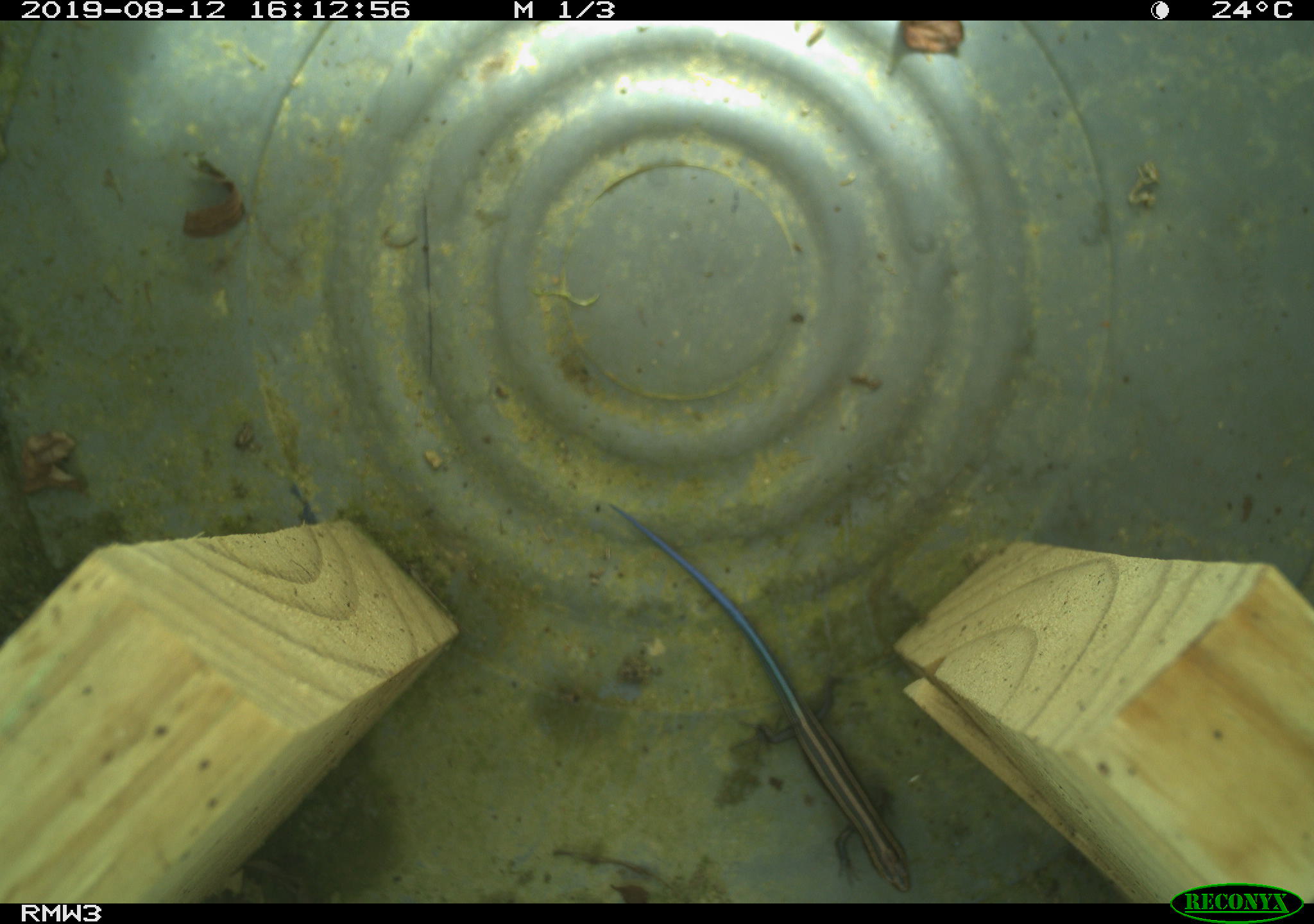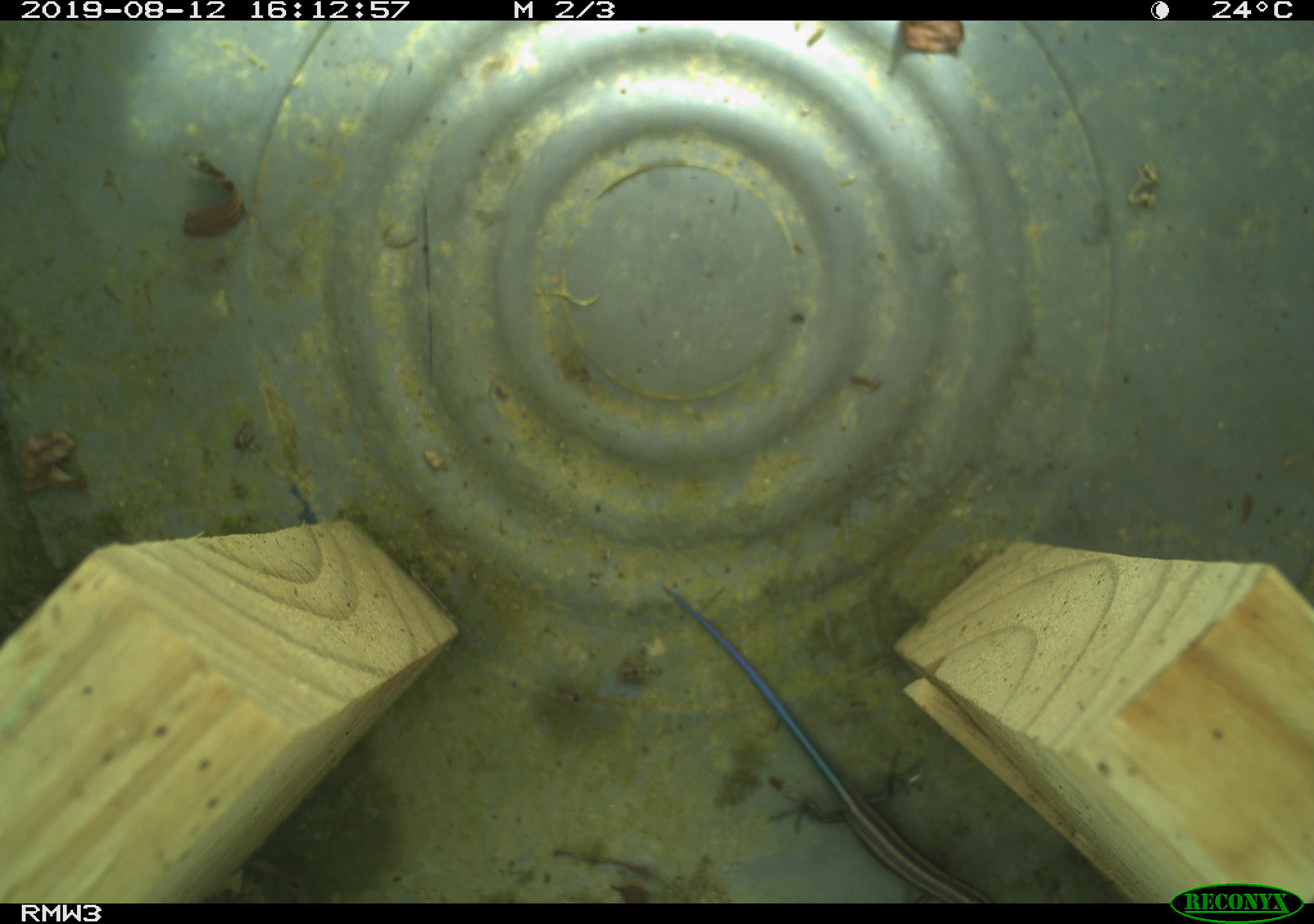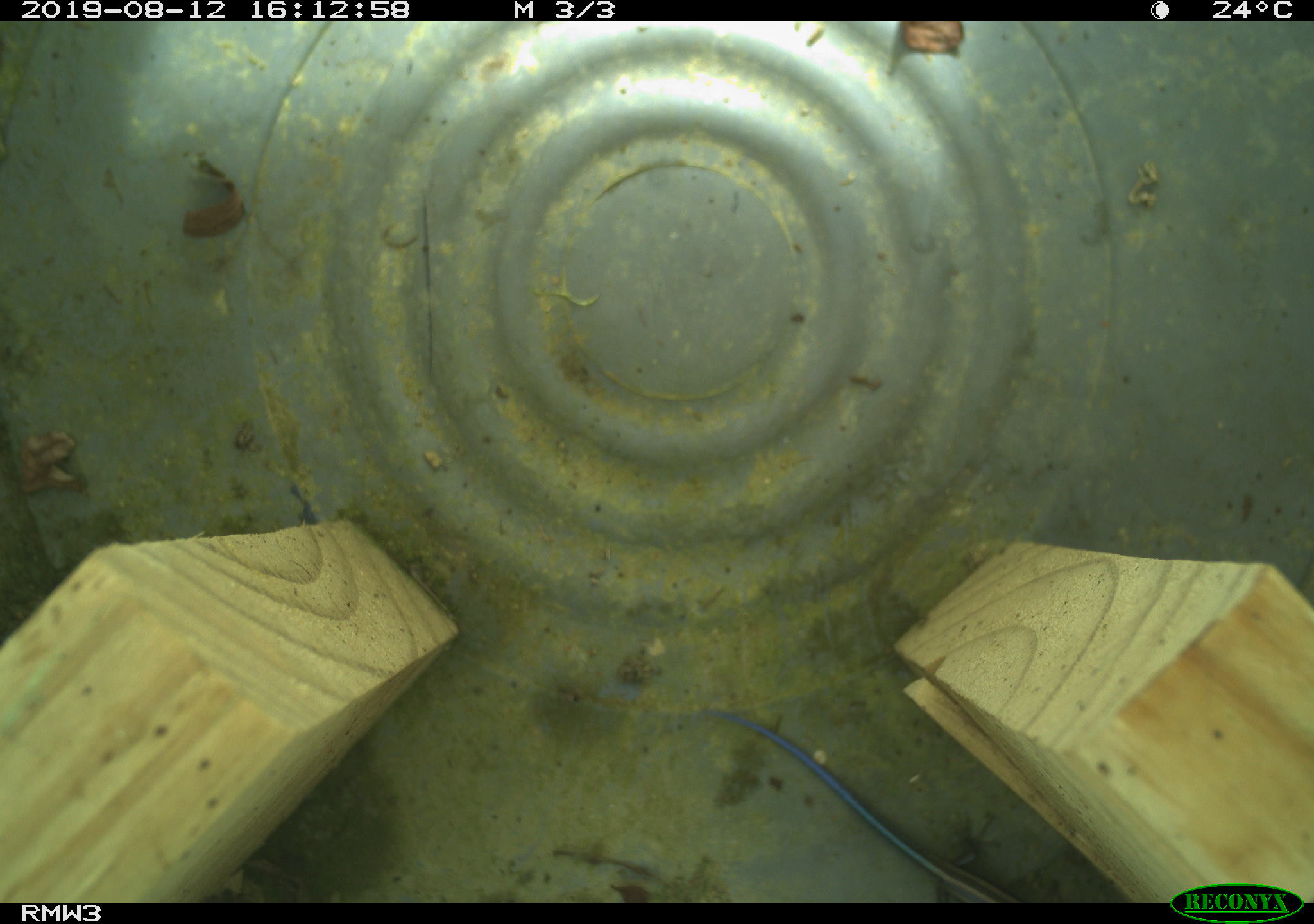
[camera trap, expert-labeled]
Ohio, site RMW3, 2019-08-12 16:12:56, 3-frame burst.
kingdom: Animalia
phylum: Chordata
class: Reptilia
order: Squamata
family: Scincidae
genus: Plestiodon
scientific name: Plestiodon fasciatus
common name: common five-lined skink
Common five-lined skink (Plestiodon fasciatus).